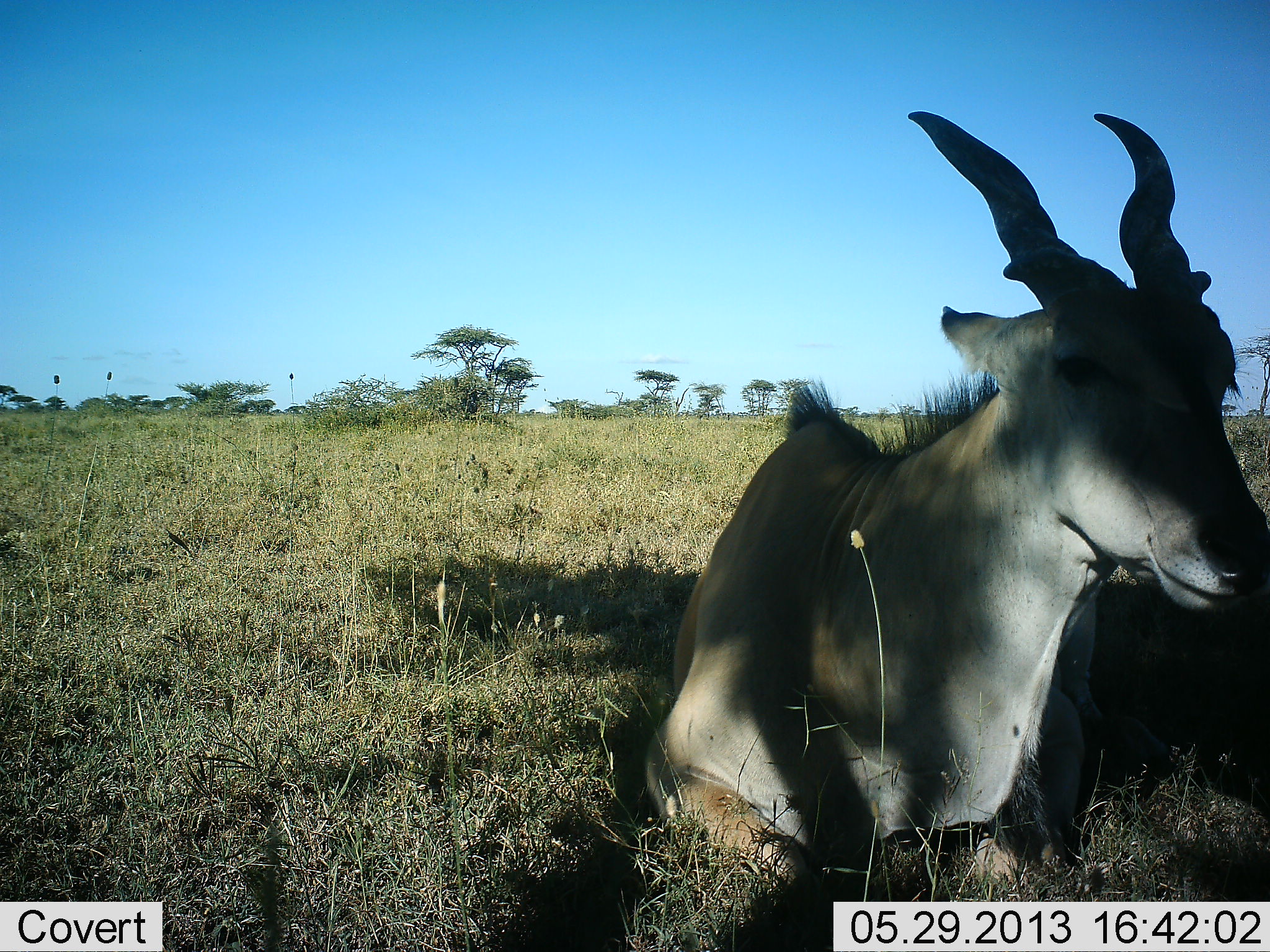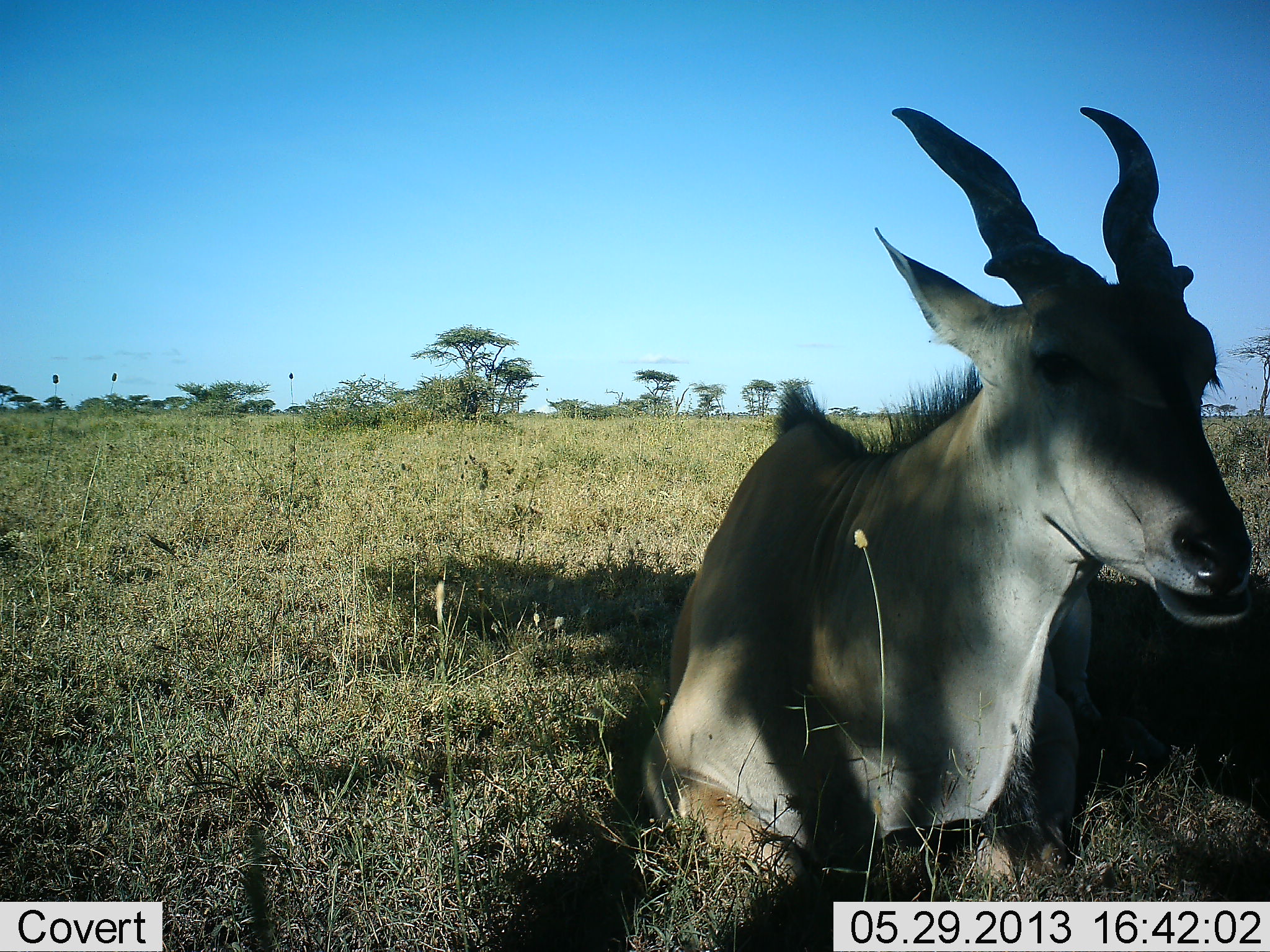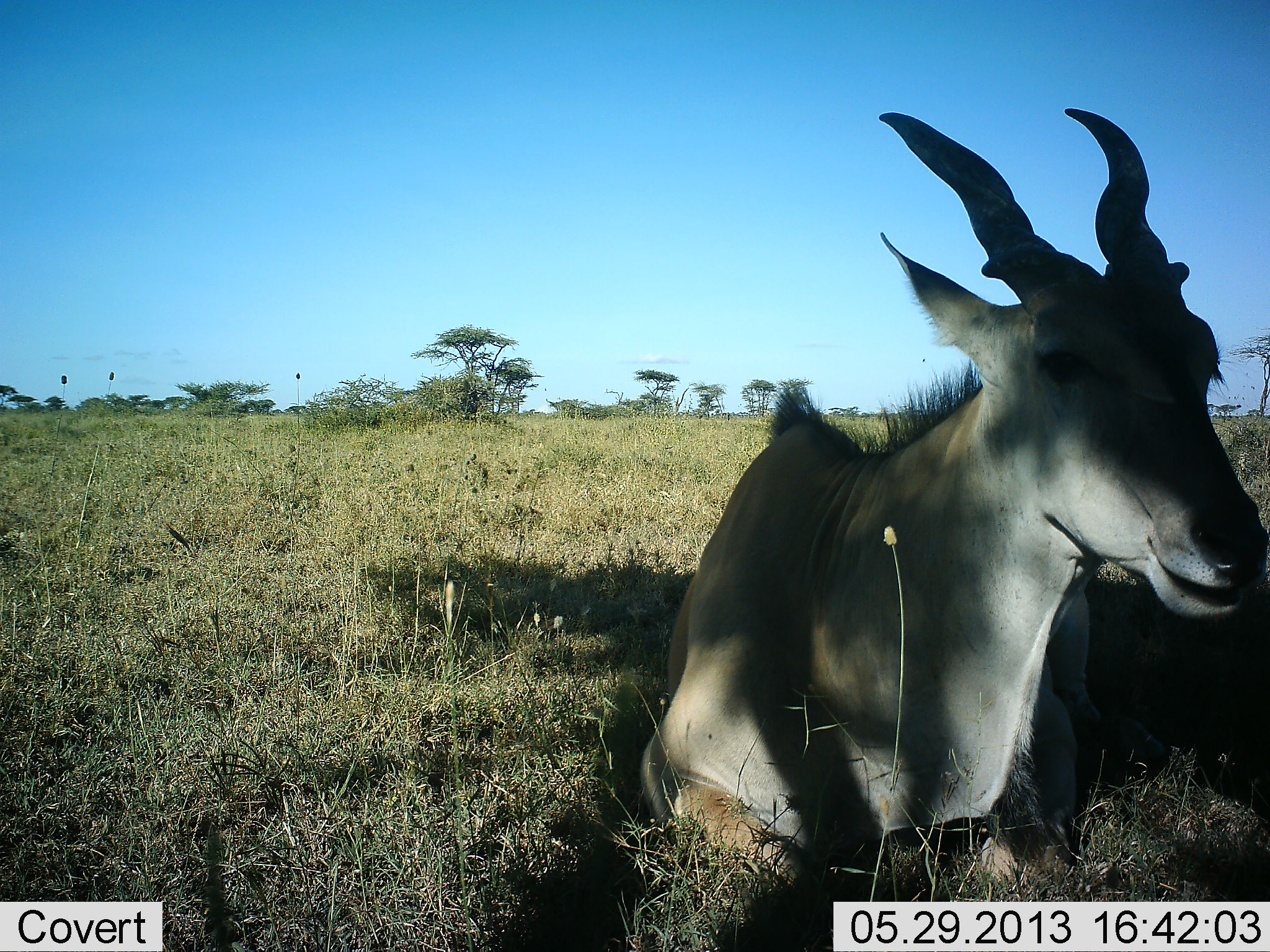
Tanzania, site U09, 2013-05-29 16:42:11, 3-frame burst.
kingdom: Animalia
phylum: Chordata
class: Mammalia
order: Artiodactyla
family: Bovidae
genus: Tragelaphus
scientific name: Tragelaphus oryx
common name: eland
Eland (Tragelaphus oryx), count 1. Behavior (volunteer vote fractions): standing 0%, resting 100%, moving 0%, interacting 0%. Young present (vote fraction): 0%. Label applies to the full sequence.